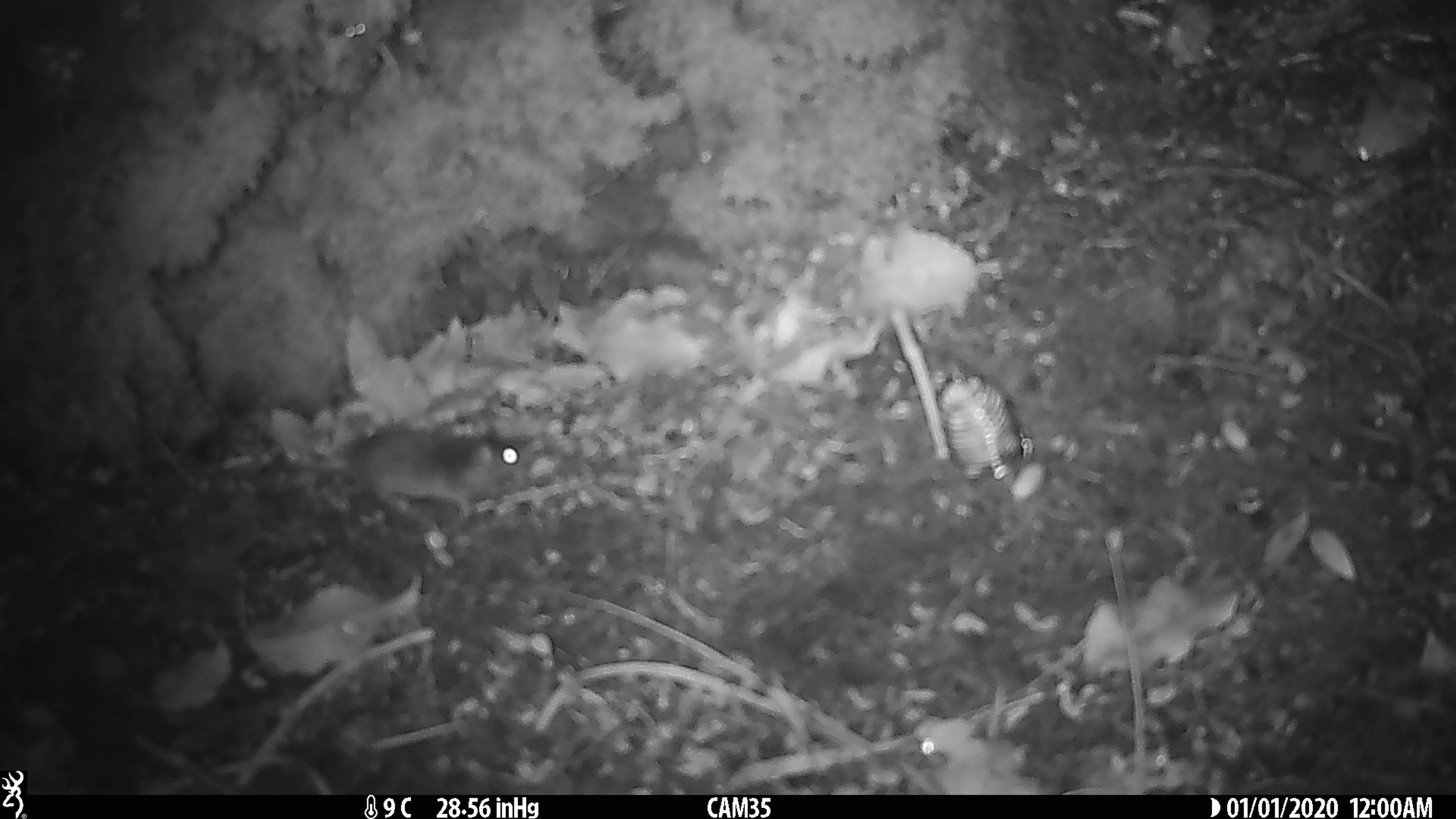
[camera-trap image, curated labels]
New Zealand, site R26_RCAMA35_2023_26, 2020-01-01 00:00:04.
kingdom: Animalia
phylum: Chordata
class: Mammalia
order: Rodentia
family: Muridae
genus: Mus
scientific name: Mus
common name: mouse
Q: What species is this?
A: Mouse (Mus).